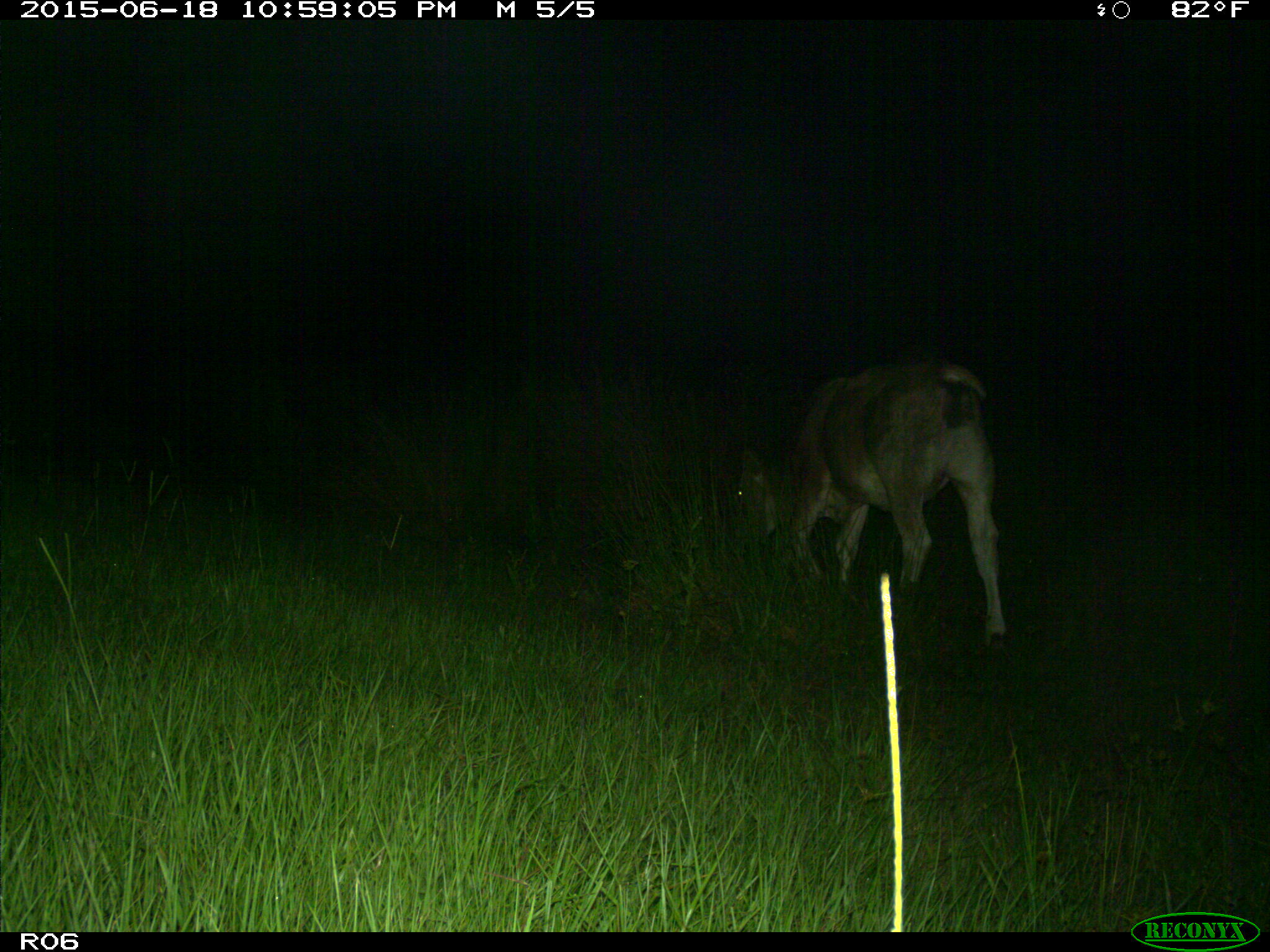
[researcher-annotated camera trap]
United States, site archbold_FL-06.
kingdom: Animalia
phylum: Chordata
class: Mammalia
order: Artiodactyla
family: Bovidae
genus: Bos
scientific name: Bos taurus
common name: domestic cow